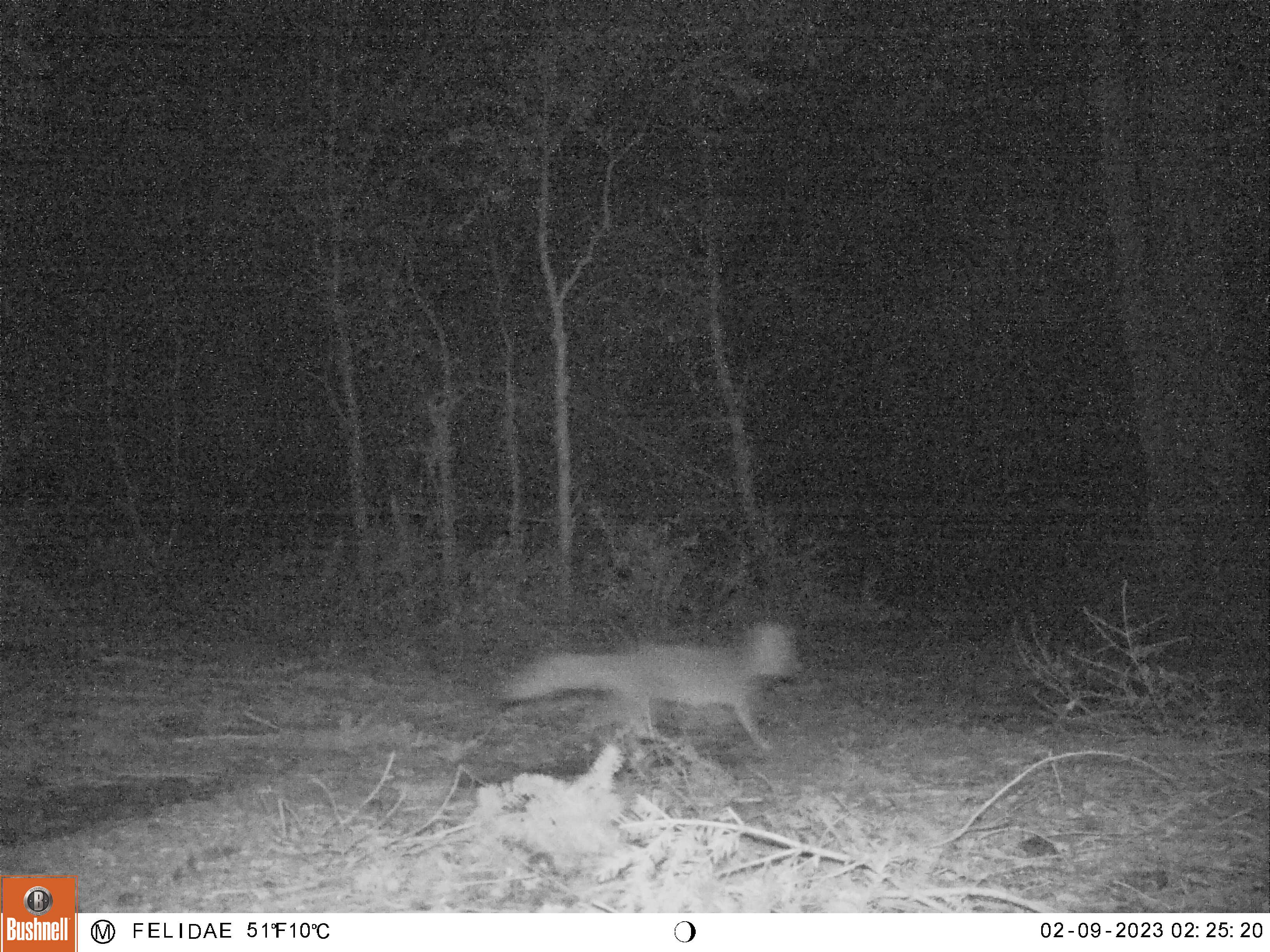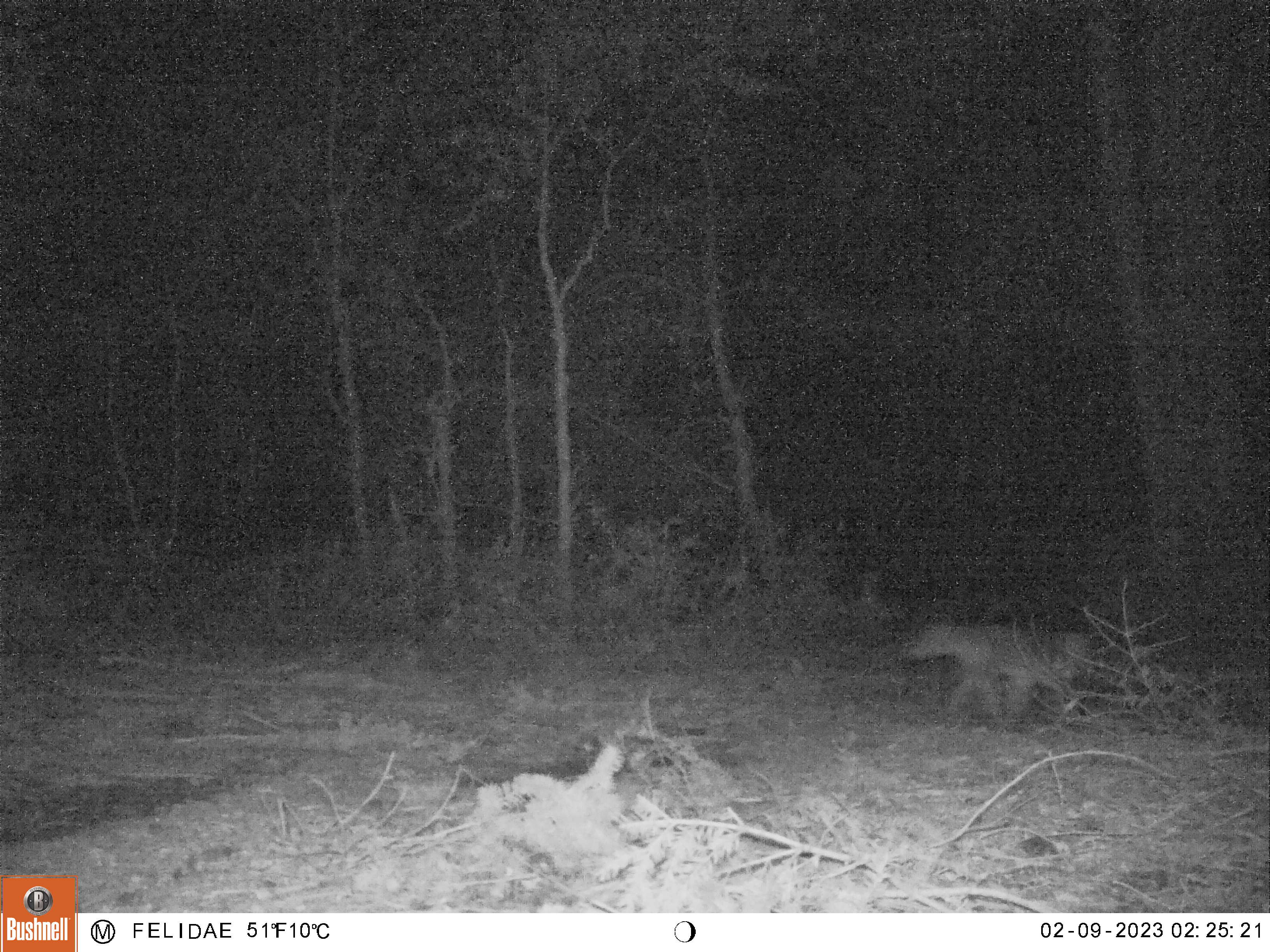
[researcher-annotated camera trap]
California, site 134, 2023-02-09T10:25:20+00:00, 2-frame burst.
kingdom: Animalia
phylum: Chordata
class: Mammalia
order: Carnivora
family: Canidae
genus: Urocyon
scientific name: Urocyon cinereoargenteus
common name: gray fox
Gray fox (Urocyon cinereoargenteus).